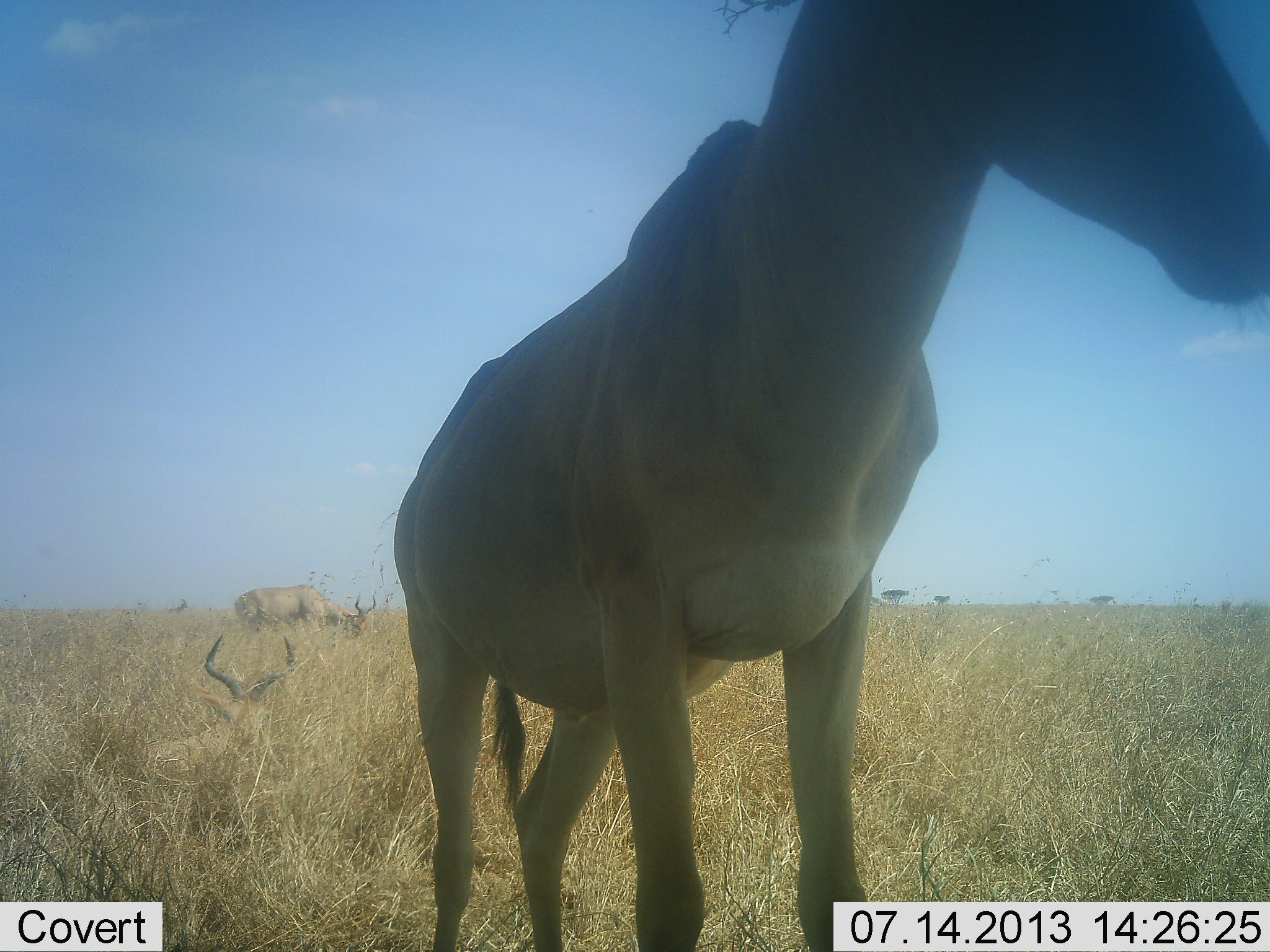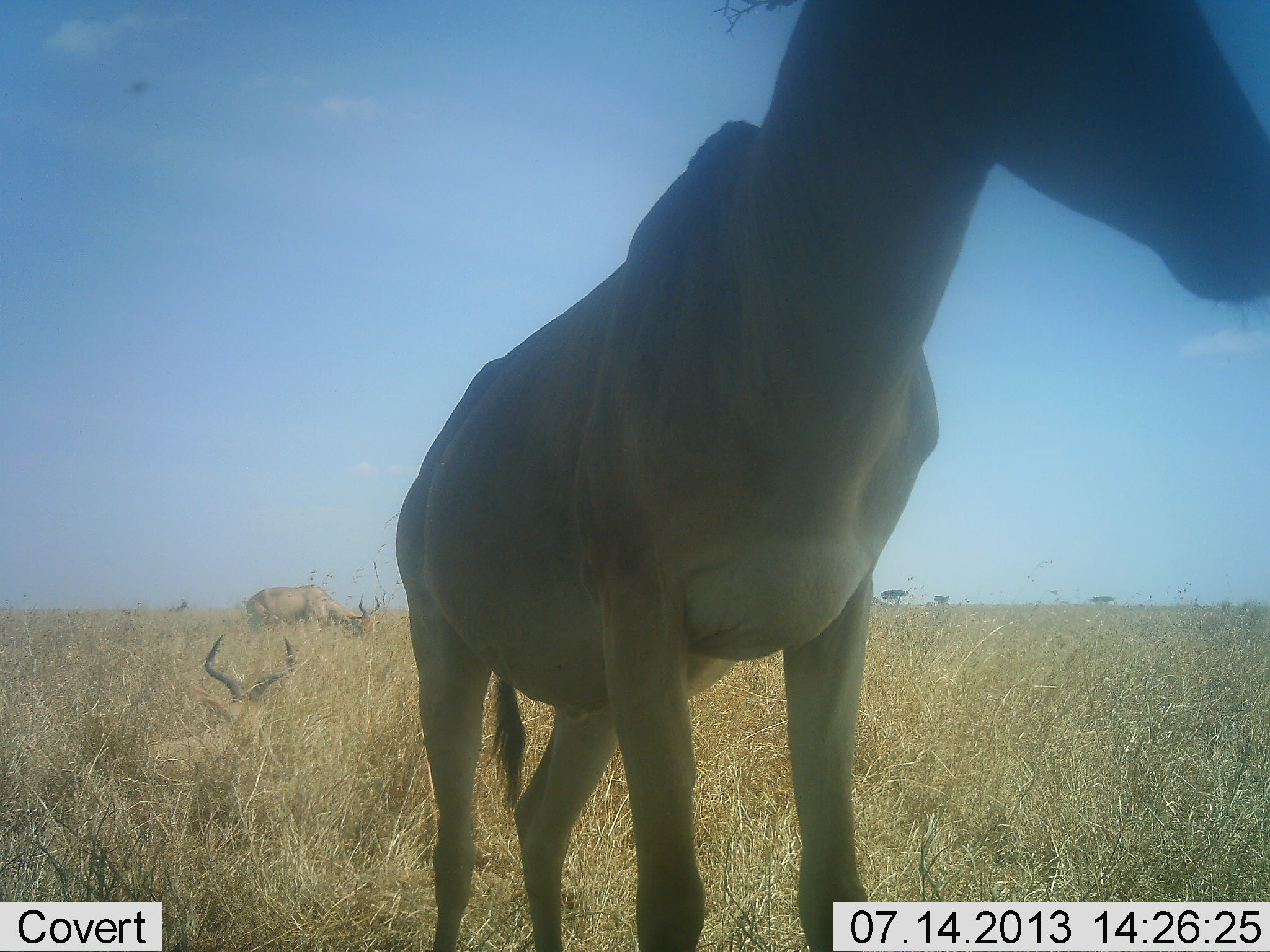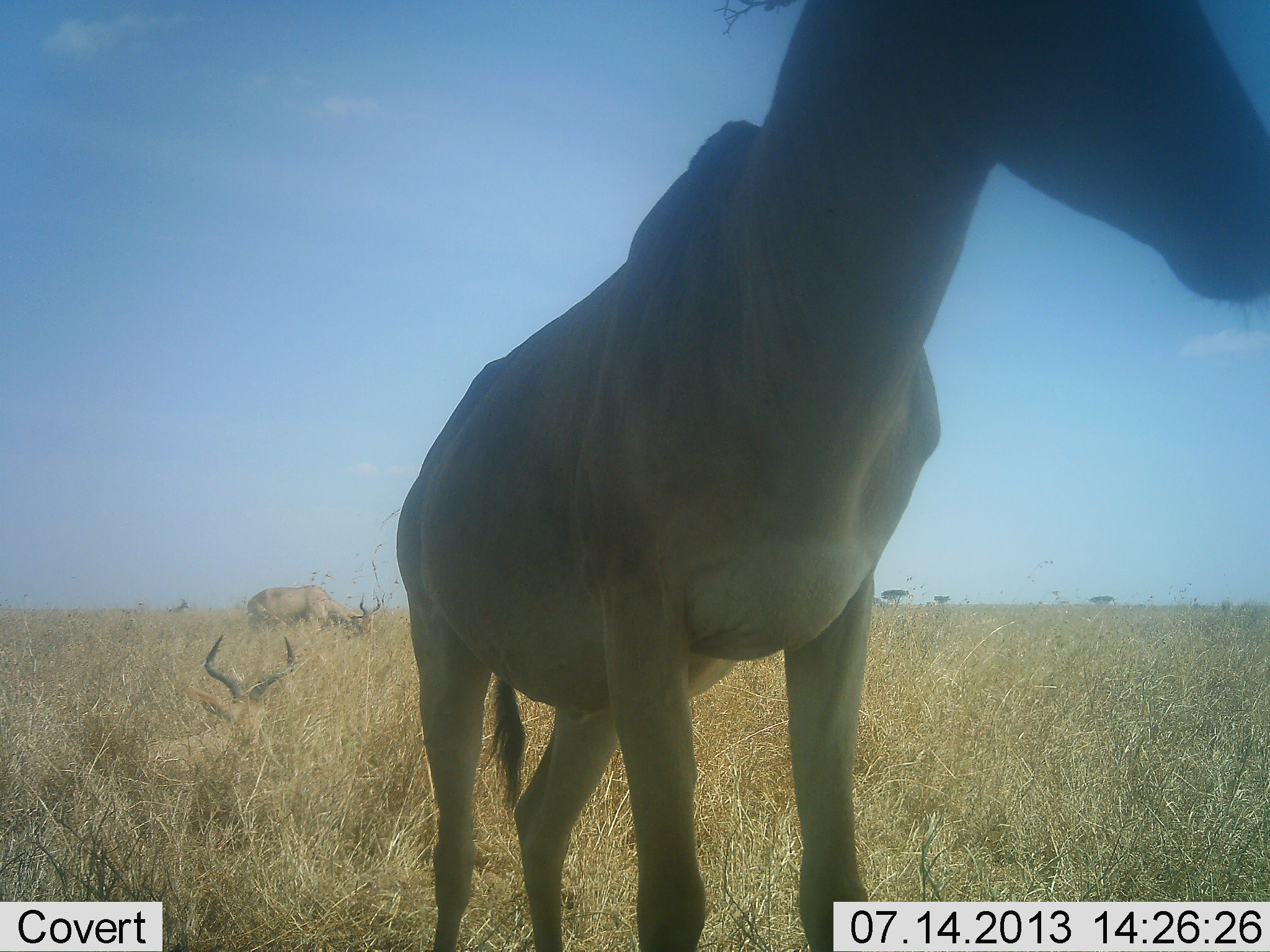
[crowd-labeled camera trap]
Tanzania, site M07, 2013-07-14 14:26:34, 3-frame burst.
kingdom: Animalia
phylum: Chordata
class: Mammalia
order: Artiodactyla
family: Bovidae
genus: Alcelaphus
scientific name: Alcelaphus buselaphus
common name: hartebeest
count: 3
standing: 100%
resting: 80%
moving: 0%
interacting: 0%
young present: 0%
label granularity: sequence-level